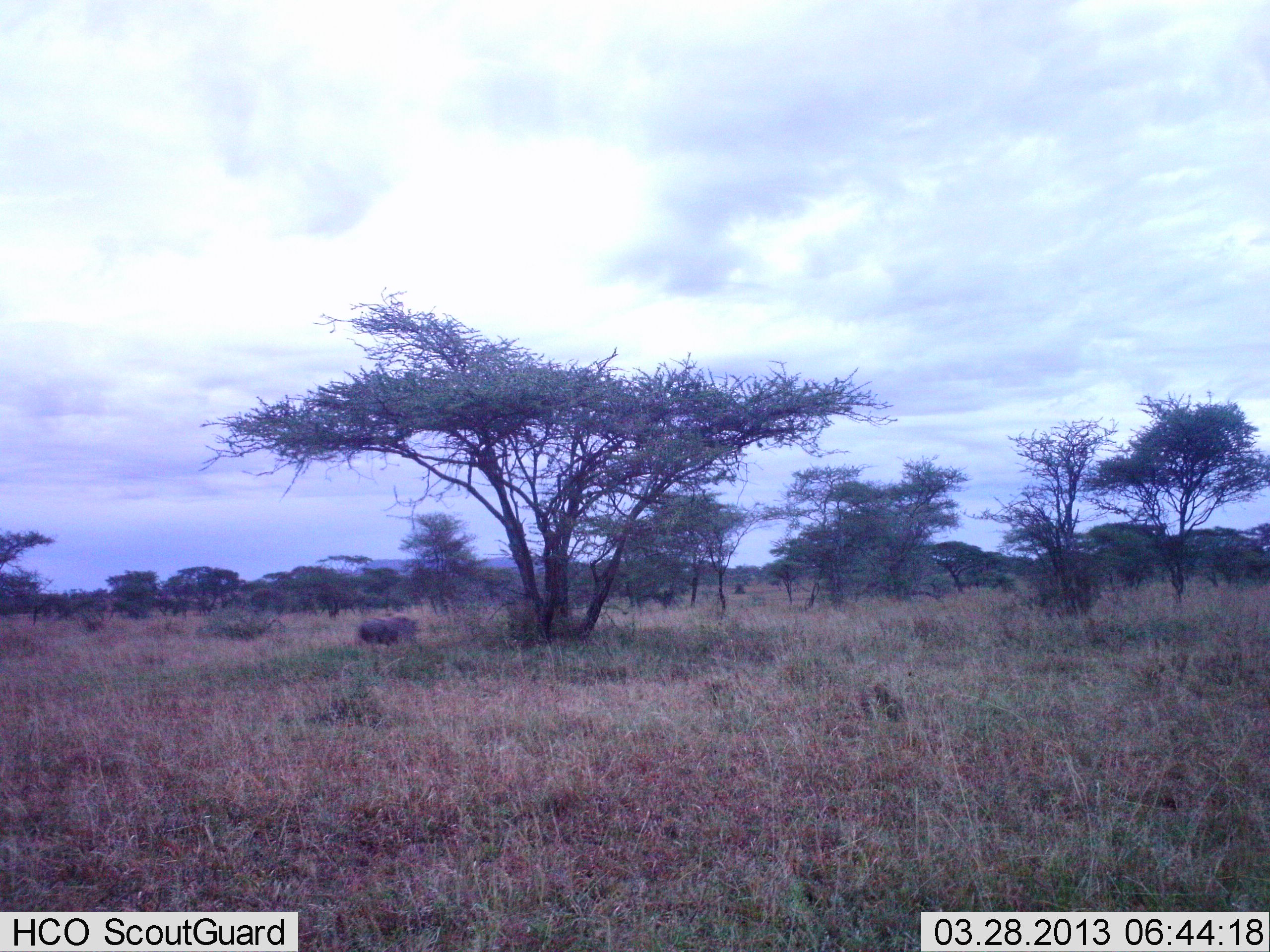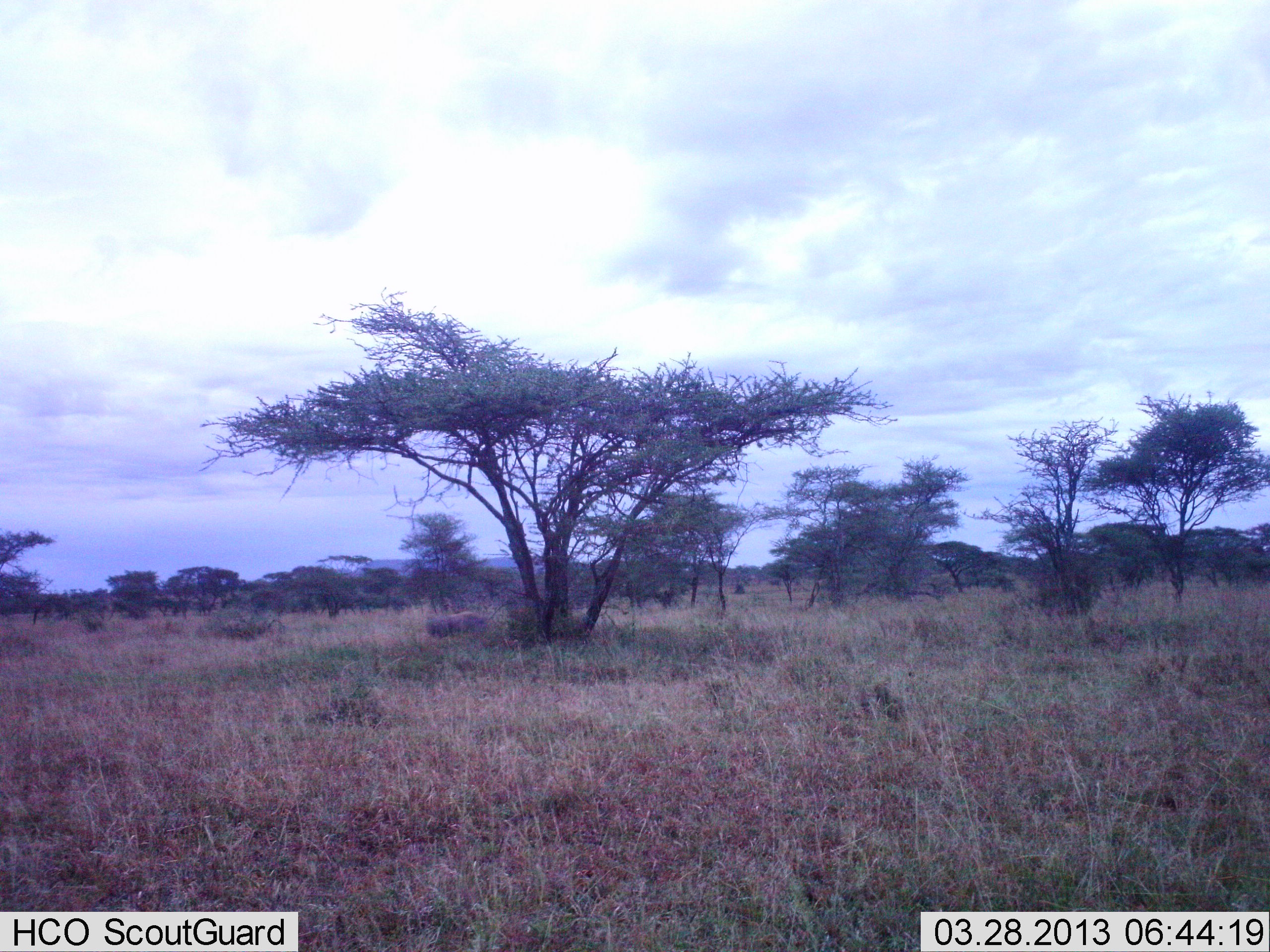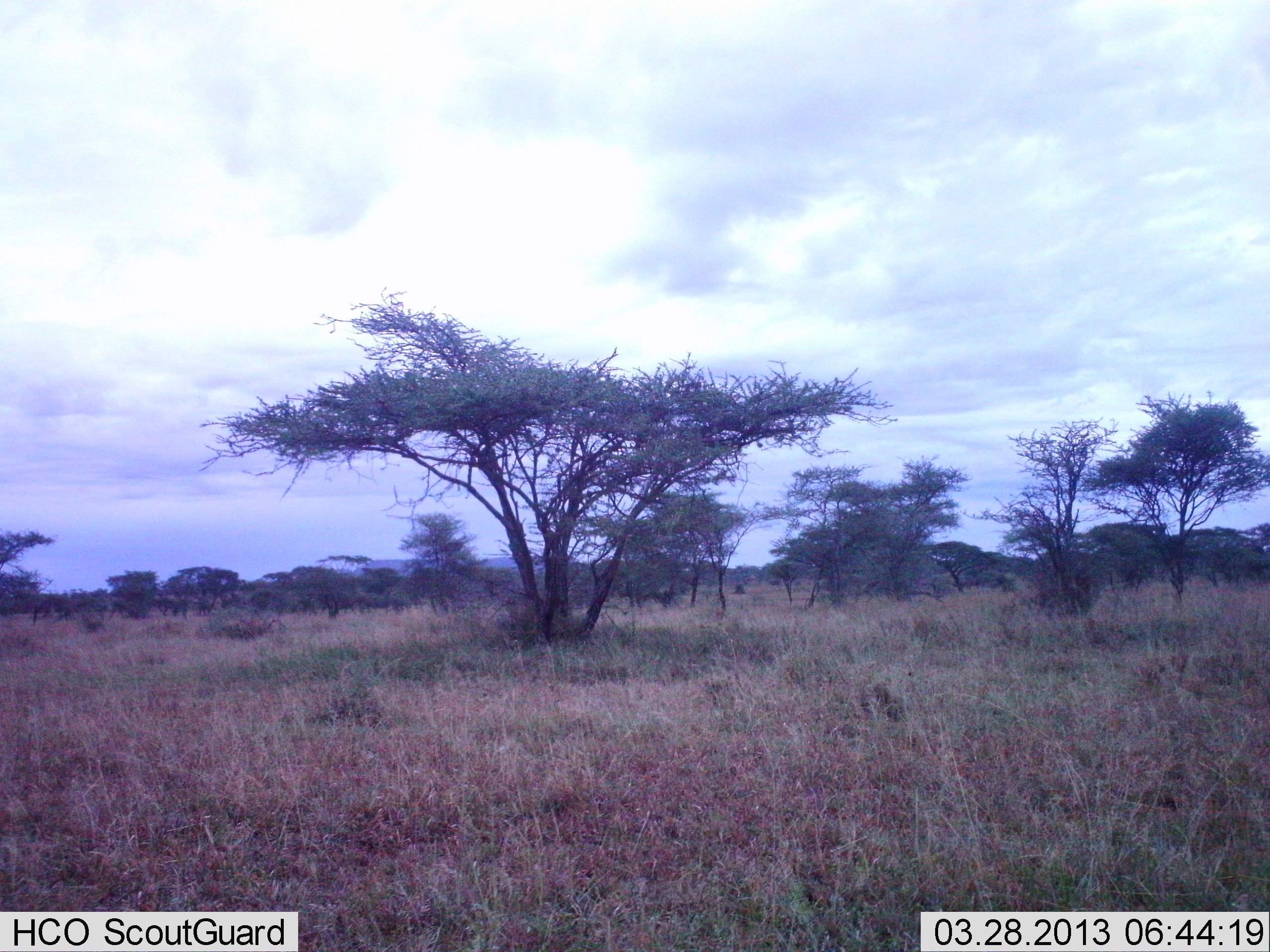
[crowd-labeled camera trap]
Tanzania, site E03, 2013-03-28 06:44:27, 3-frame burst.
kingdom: Animalia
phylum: Chordata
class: Mammalia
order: Artiodactyla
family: Suidae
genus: Phacochoerus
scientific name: Phacochoerus africanus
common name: warthog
Warthog (Phacochoerus africanus), count 1. Behavior (volunteer vote fractions): standing 0%, resting 0%, moving 100%, interacting 0%. Young present (vote fraction): 0%. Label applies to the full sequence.